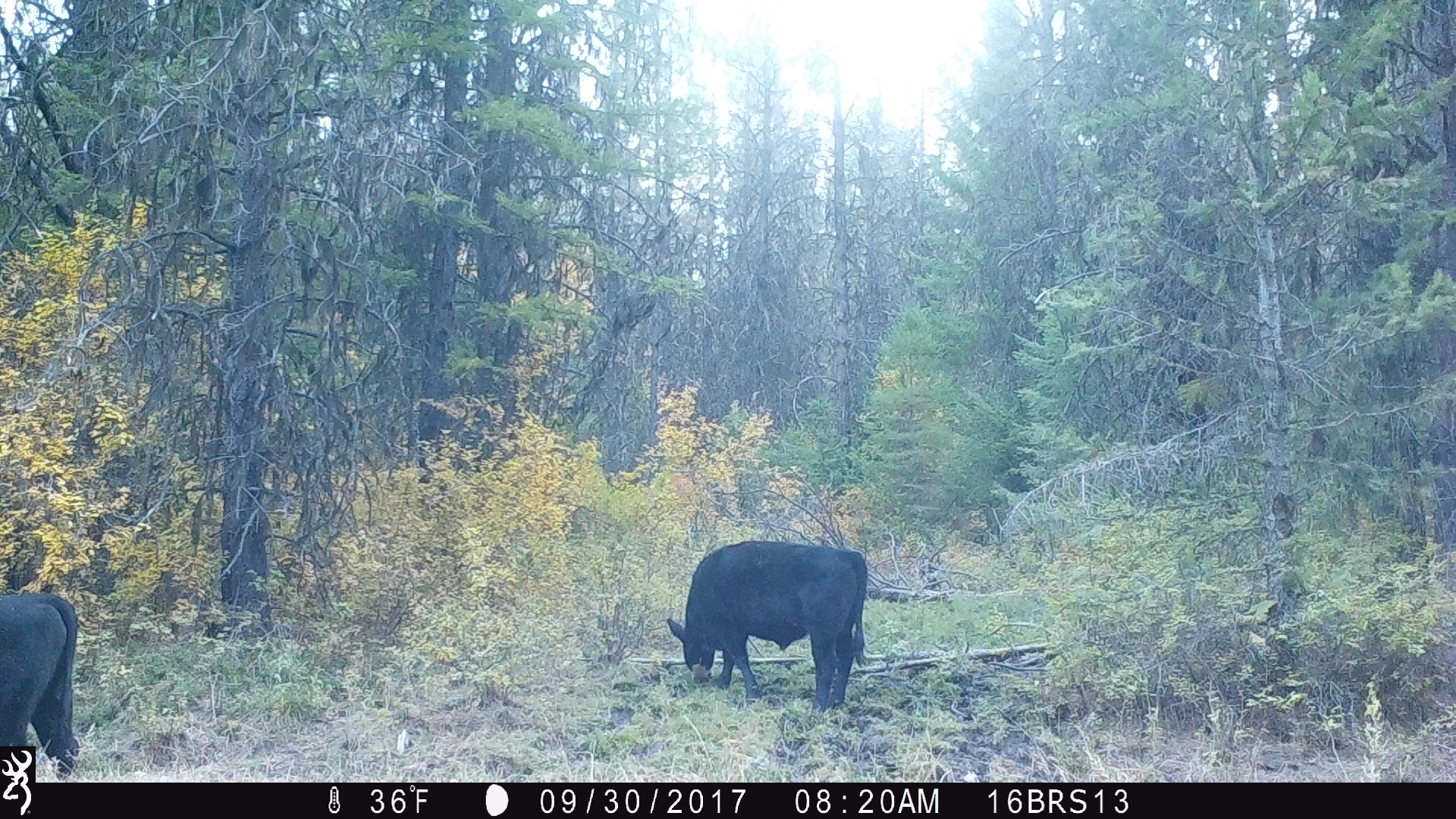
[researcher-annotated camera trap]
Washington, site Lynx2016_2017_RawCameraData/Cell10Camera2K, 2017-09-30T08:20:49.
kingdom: Animalia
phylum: Chordata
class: Mammalia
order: Artiodactyla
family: Bovidae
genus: Bos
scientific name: Bos taurus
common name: domestic cattle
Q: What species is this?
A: Domestic cattle (Bos taurus).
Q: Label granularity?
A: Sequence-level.